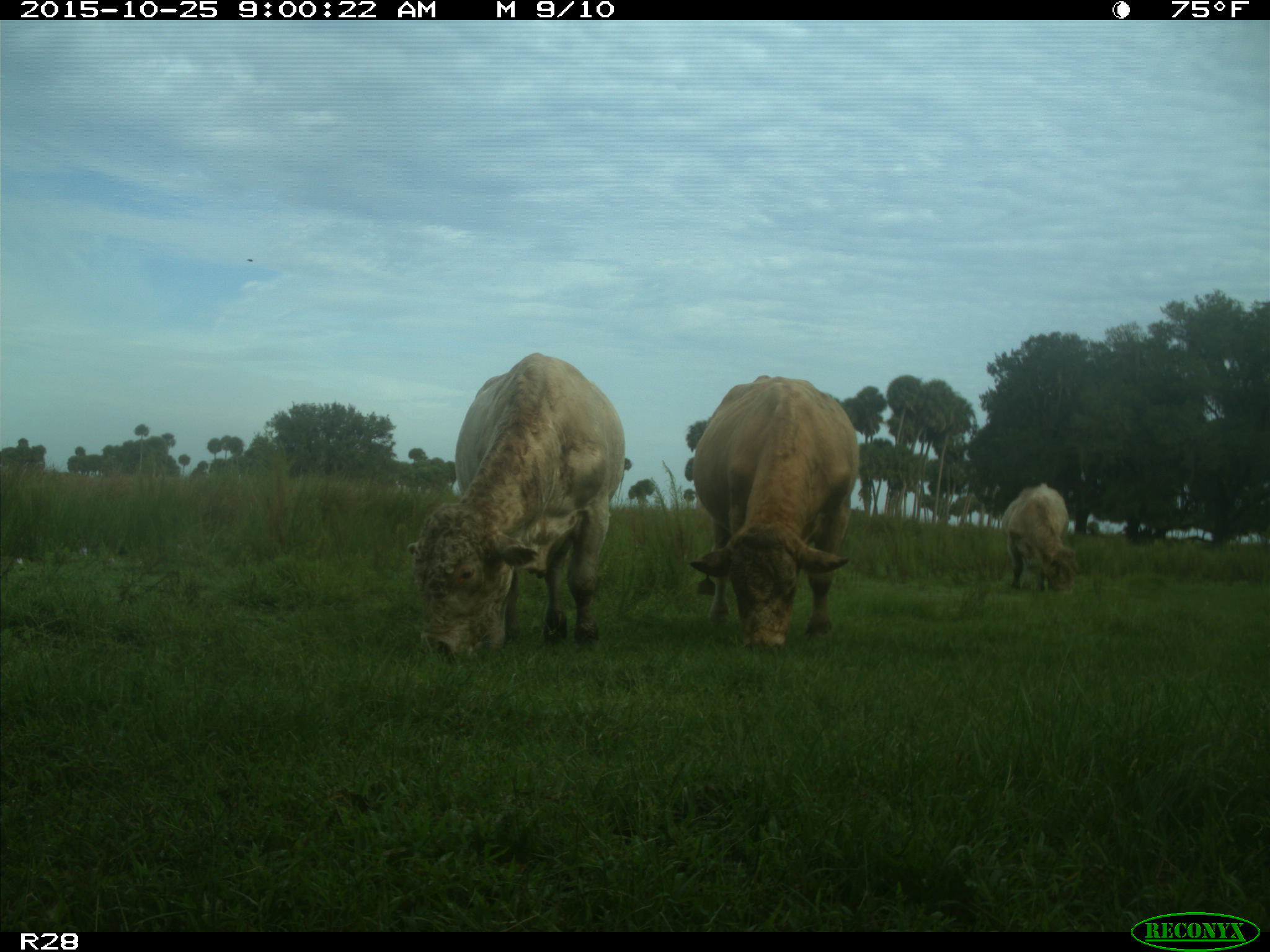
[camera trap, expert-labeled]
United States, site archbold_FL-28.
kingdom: Animalia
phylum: Chordata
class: Mammalia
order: Artiodactyla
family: Bovidae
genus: Bos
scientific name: Bos taurus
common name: domestic cow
Bos taurus (domestic cow).